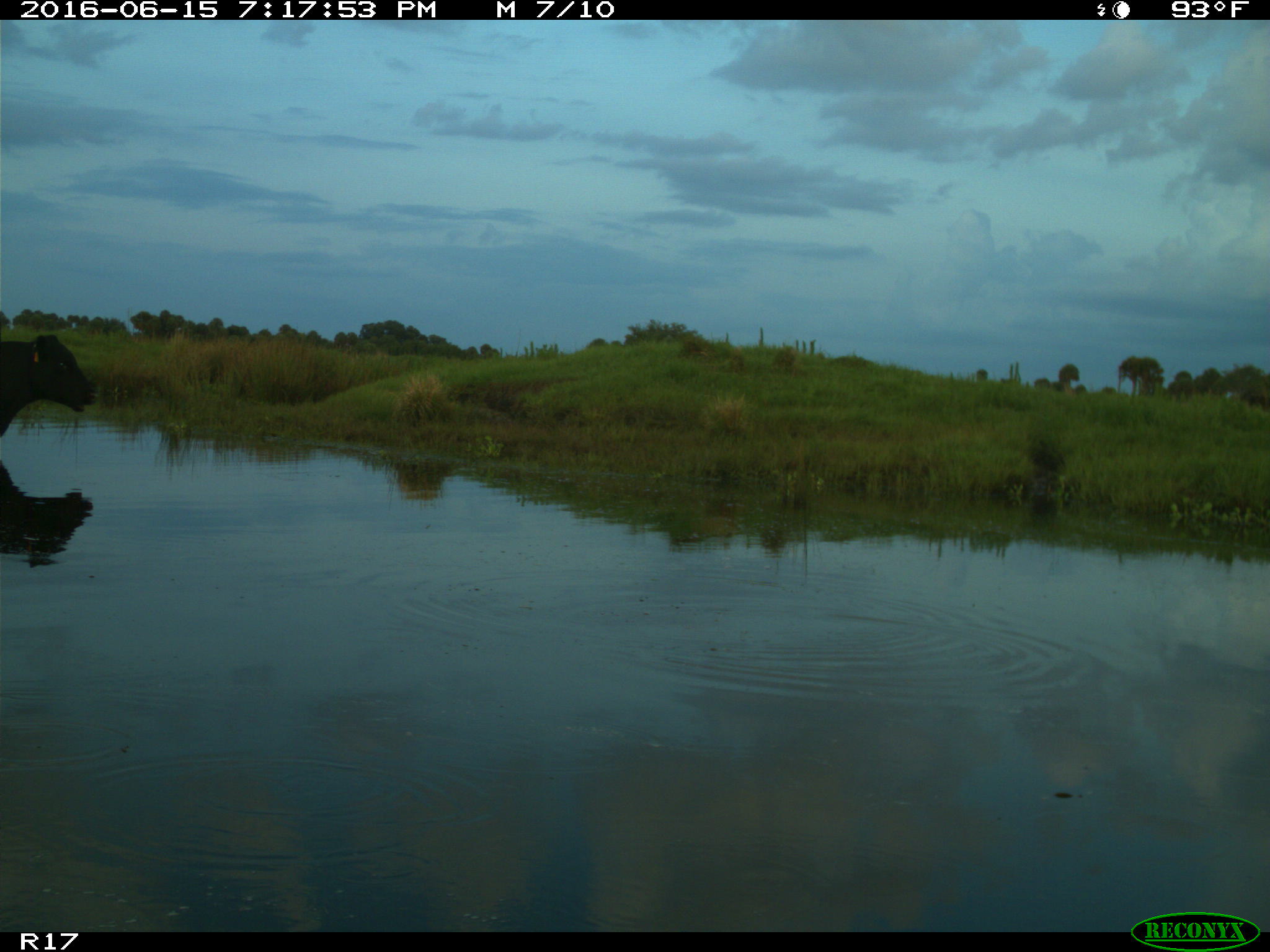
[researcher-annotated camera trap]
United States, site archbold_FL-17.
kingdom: Animalia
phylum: Chordata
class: Mammalia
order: Artiodactyla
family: Bovidae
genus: Bos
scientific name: Bos taurus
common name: domestic cow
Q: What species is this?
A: Bos taurus (domestic cow).